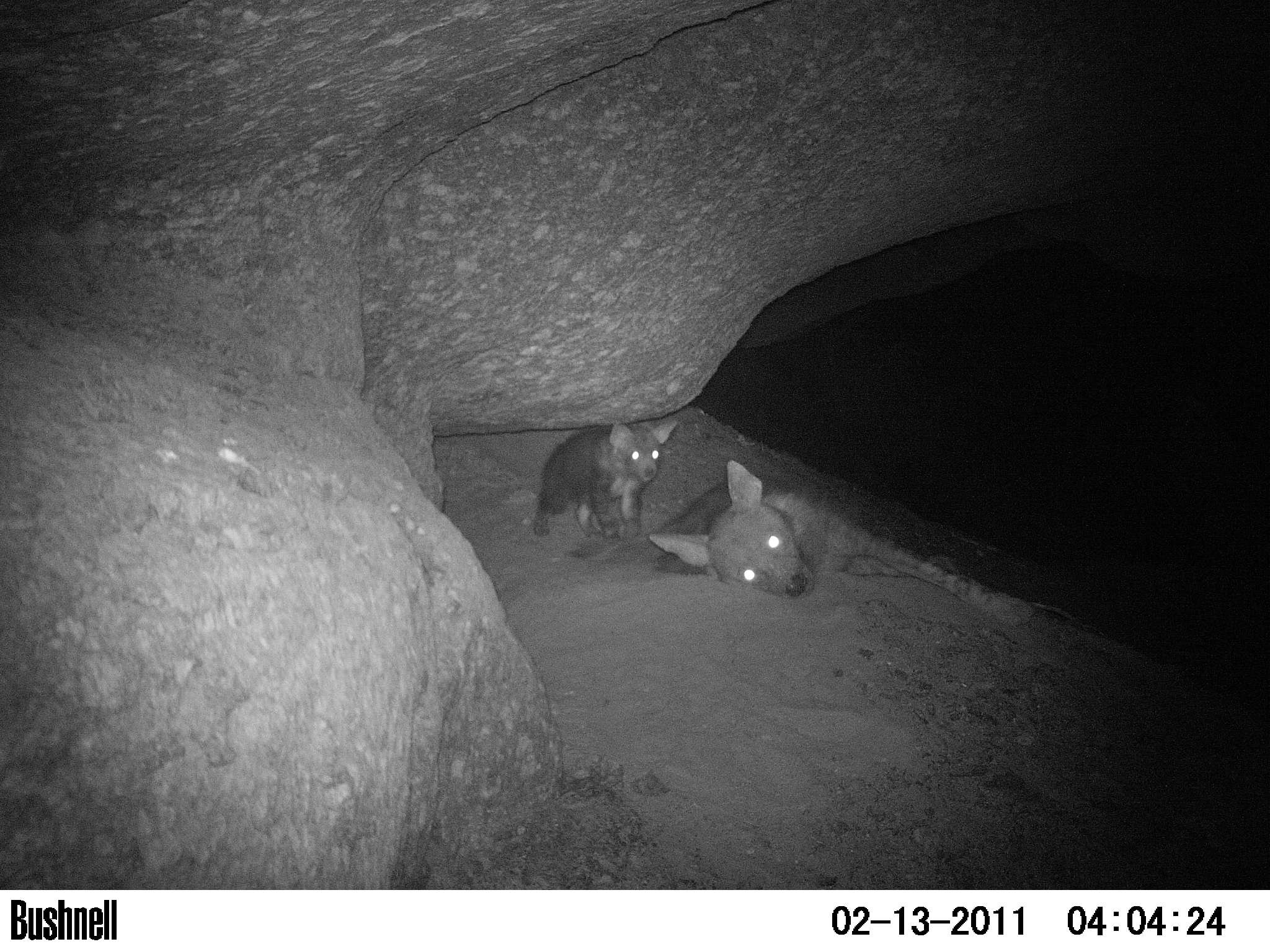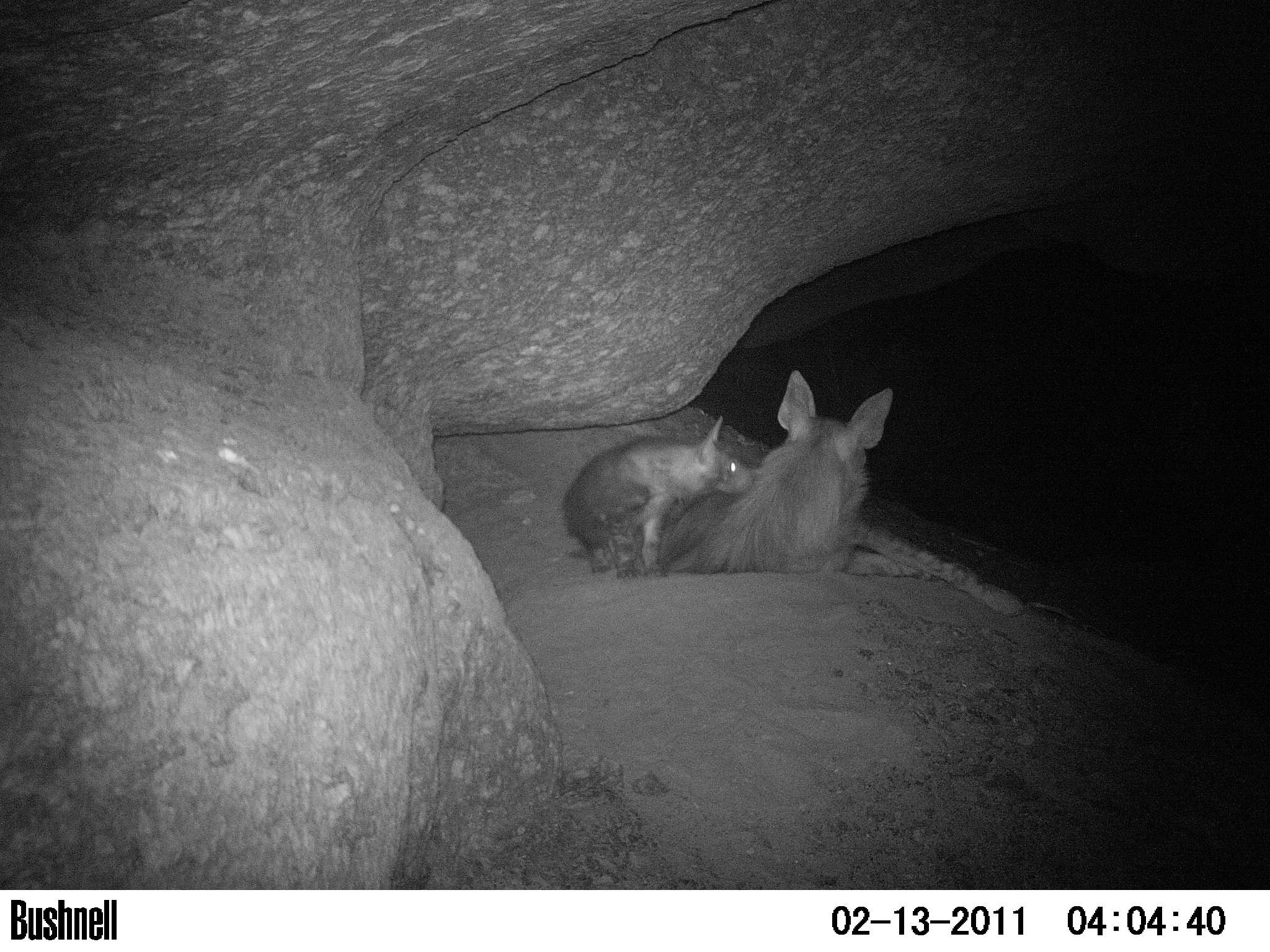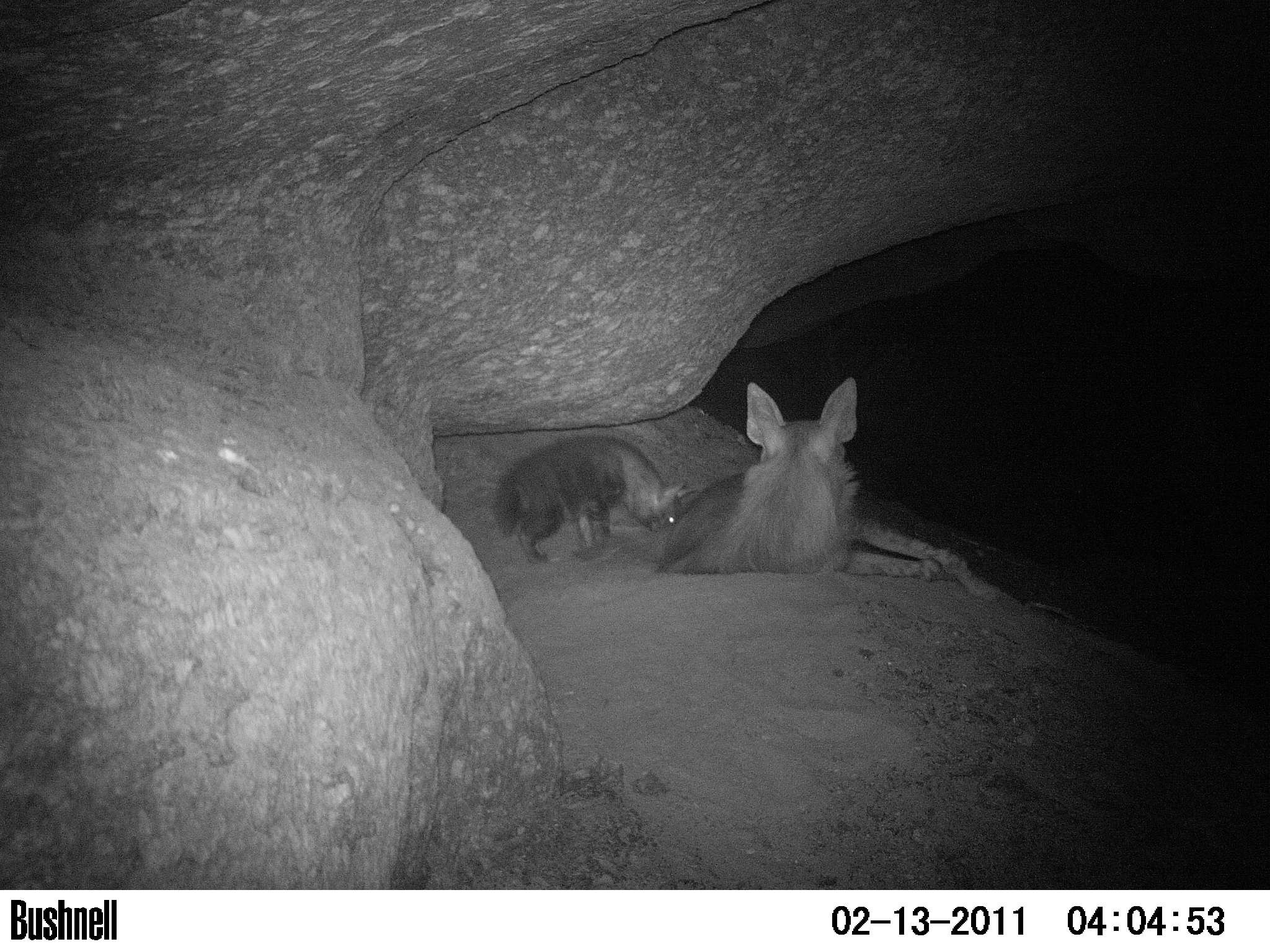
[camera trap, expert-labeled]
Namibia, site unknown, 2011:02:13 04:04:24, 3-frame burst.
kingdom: Animalia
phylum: Chordata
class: Mammalia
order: Carnivora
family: Hyaenidae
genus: Parahyaena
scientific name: Parahyaena brunnea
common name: brown hyena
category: hyaena brunnea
Hyaena brunnea (brown hyena) (Parahyaena brunnea).